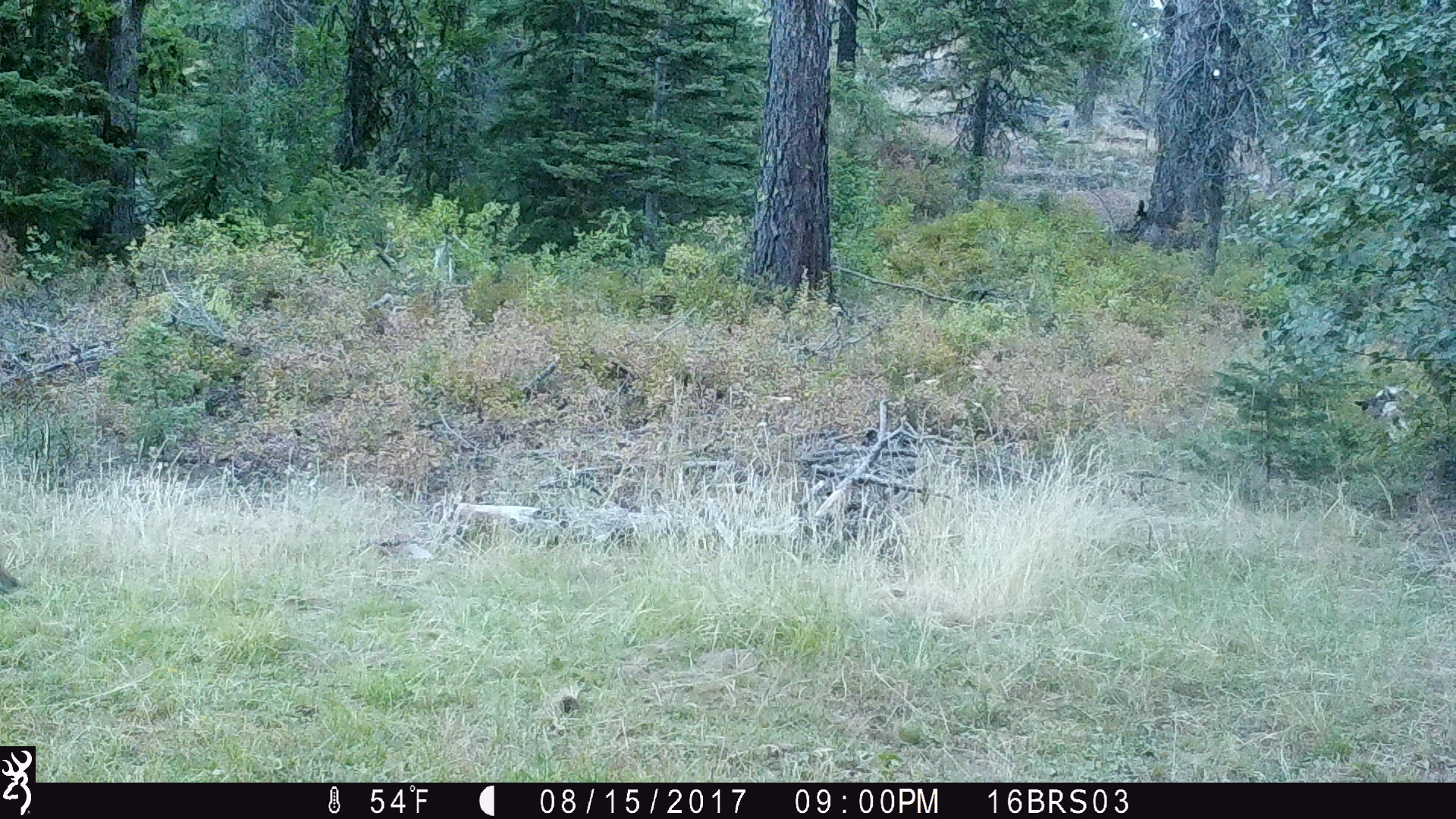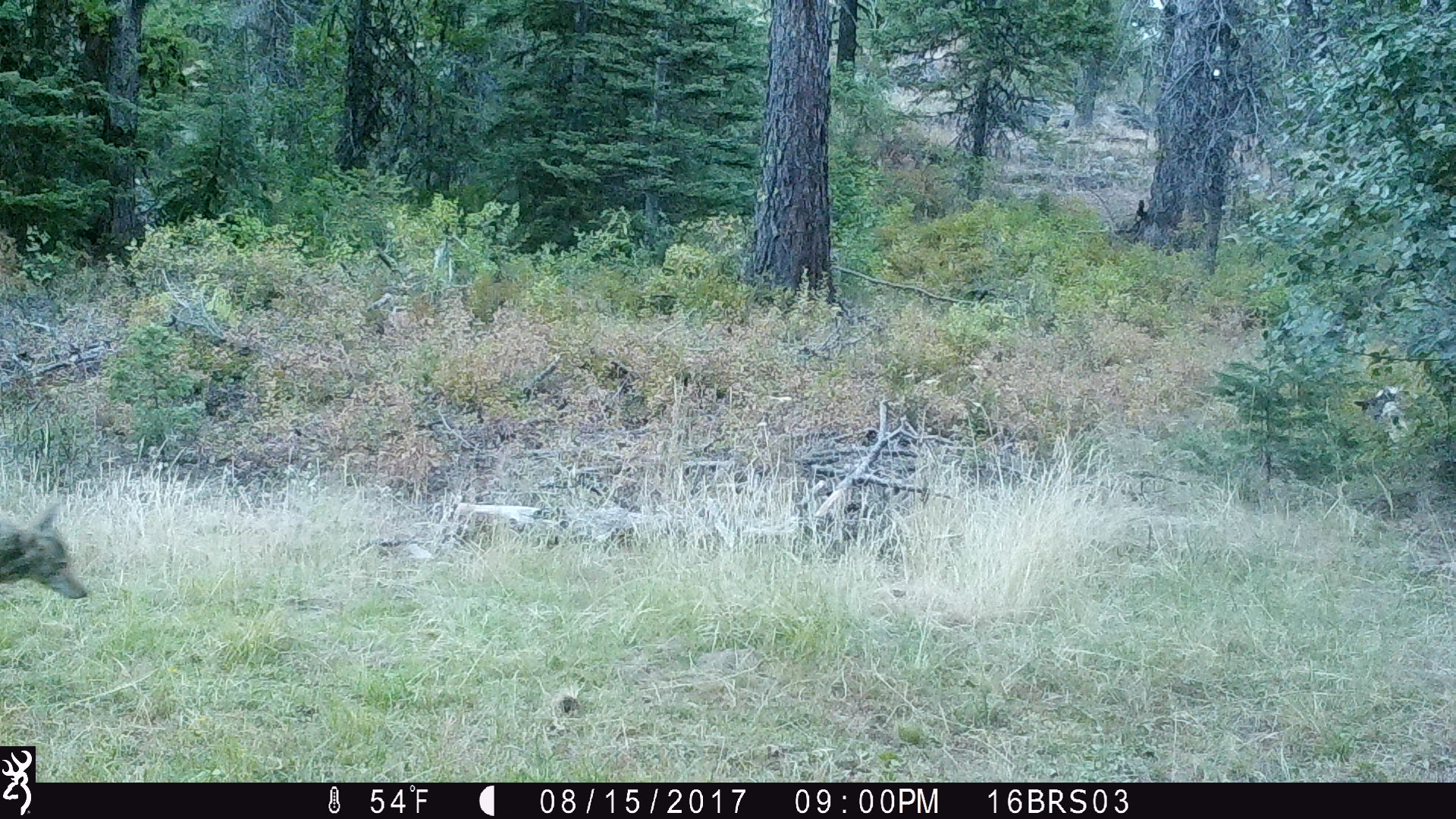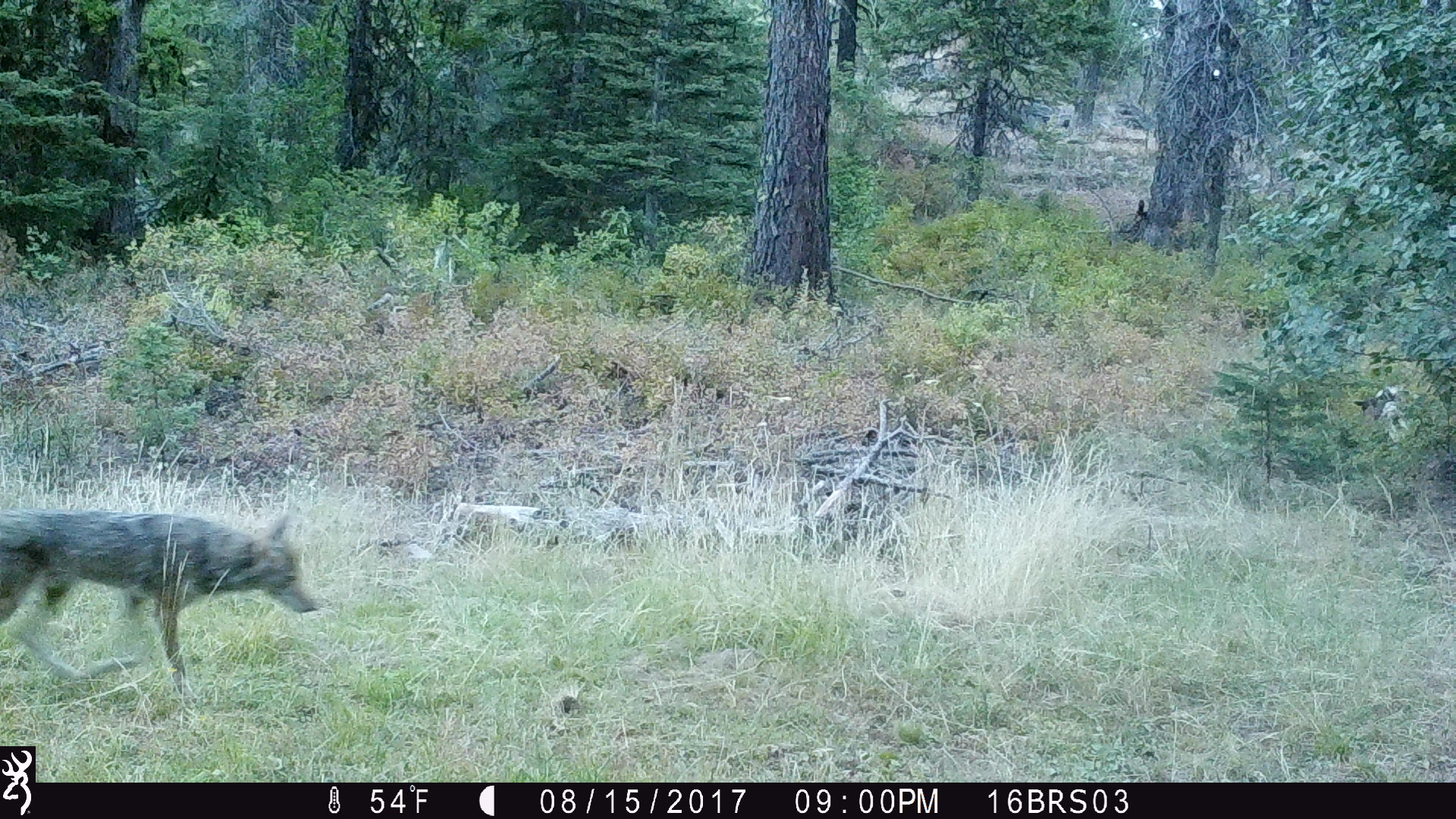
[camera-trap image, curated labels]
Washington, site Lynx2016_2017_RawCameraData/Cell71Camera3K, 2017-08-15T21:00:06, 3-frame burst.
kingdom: Animalia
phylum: Chordata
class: Mammalia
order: Carnivora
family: Canidae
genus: Canis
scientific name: Canis latrans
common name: coyote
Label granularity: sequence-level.